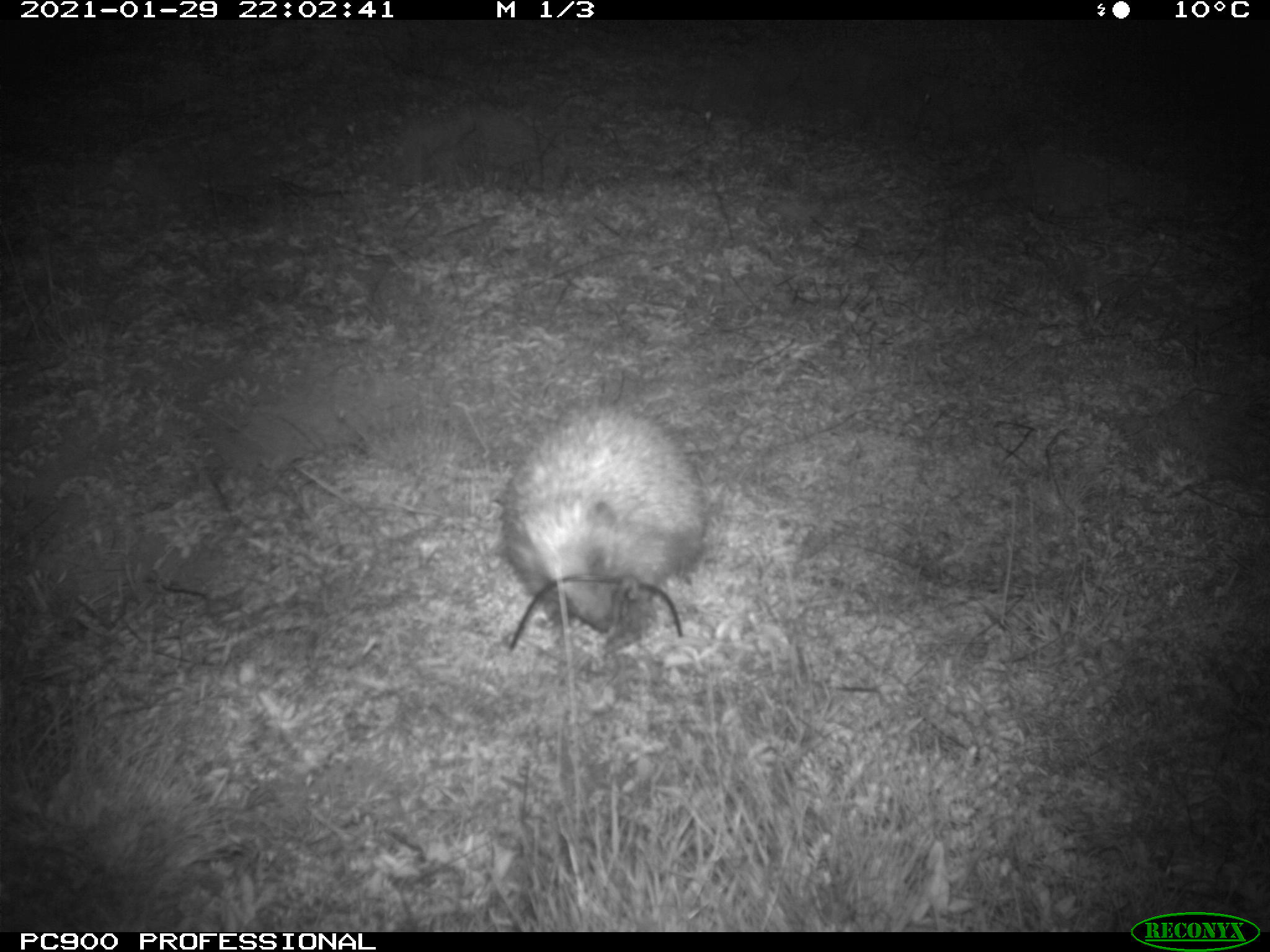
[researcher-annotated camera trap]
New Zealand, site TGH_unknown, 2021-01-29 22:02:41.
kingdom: Animalia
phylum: Chordata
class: Mammalia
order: Eulipotyphla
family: Erinaceidae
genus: Erinaceus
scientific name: Erinaceus europaeus europaeus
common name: european hedgehog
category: hedgehog